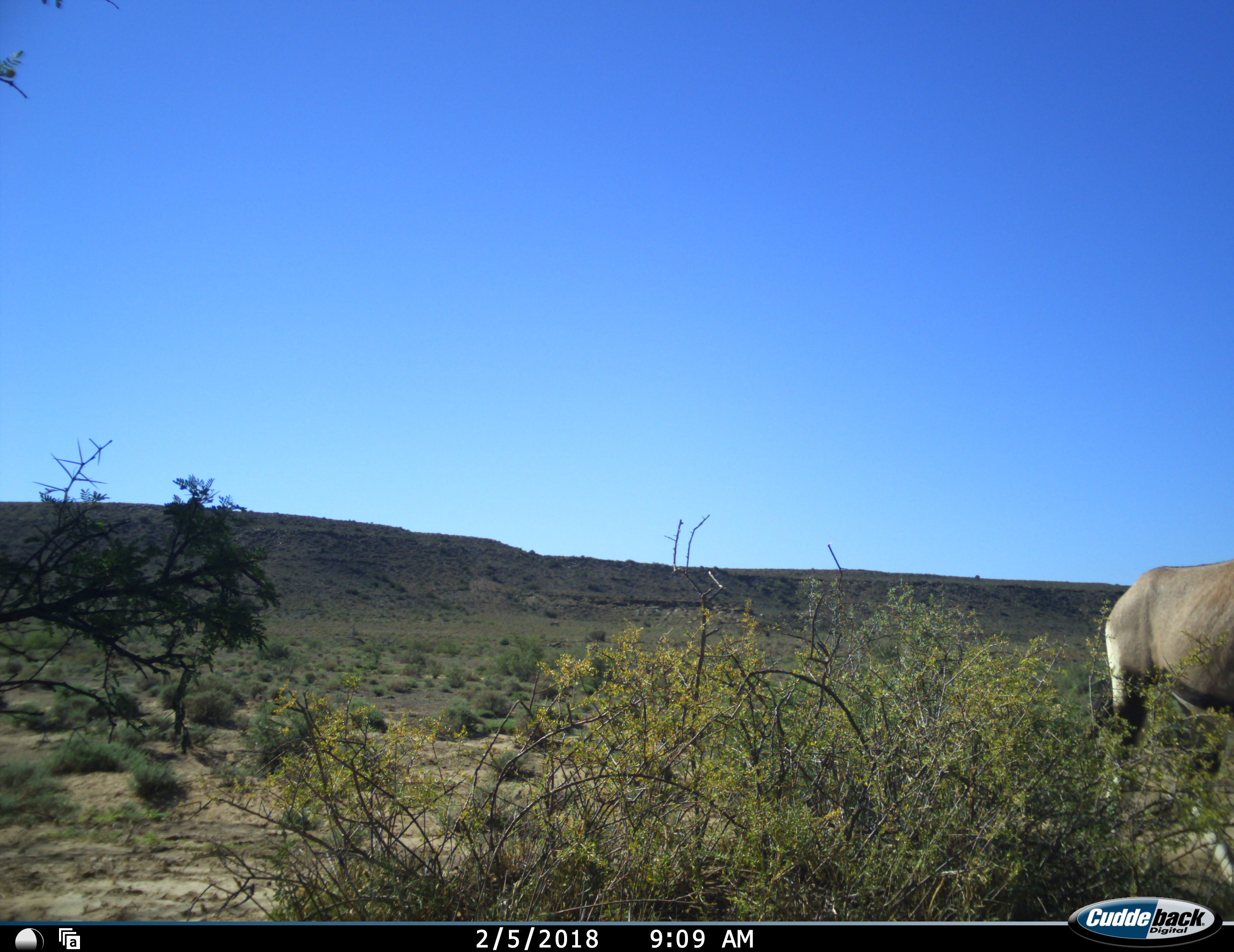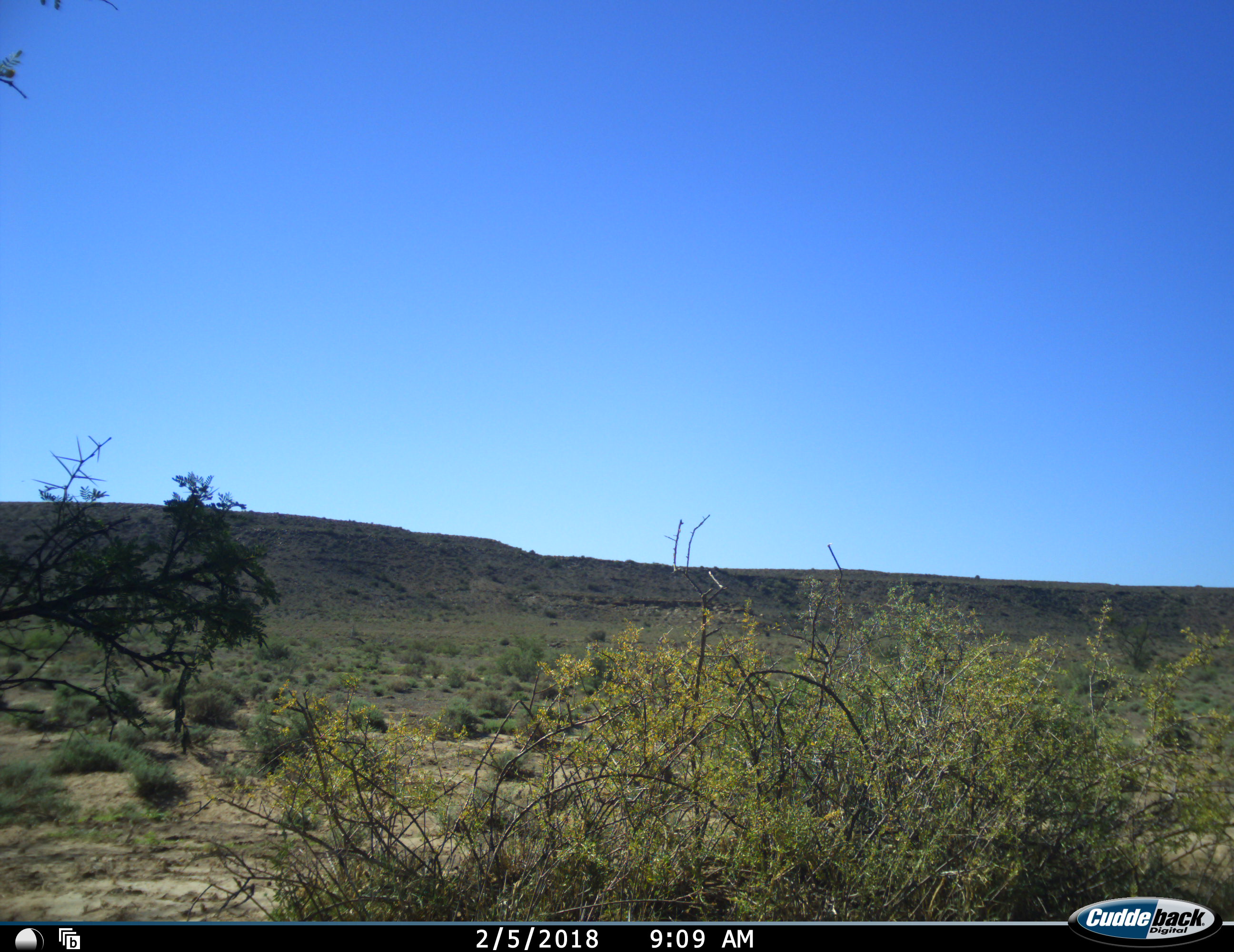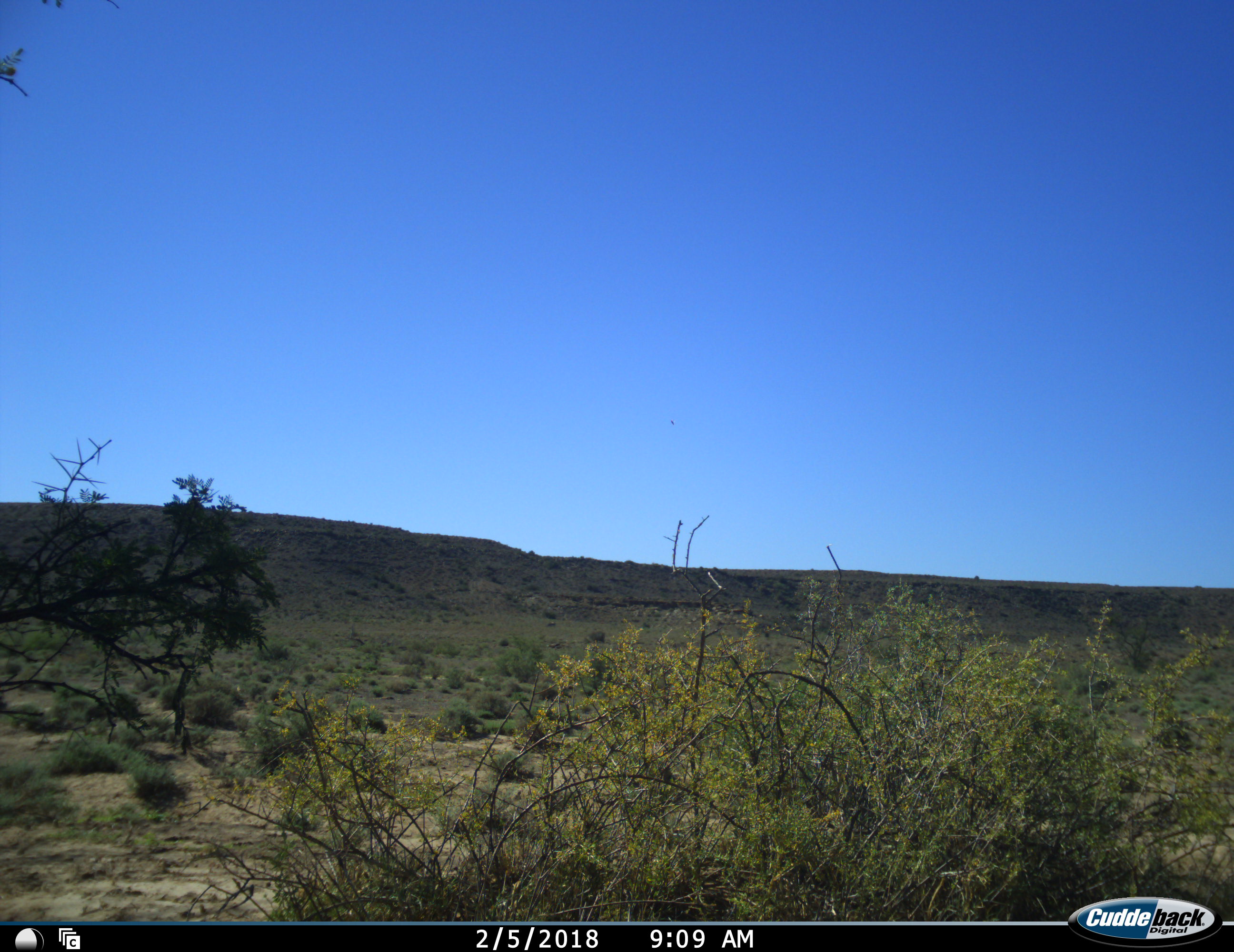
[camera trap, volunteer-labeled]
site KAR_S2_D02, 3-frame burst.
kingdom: Animalia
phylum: Chordata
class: Mammalia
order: Artiodactyla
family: Bovidae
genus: Oryx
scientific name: Oryx gazella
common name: gemsbok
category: oryx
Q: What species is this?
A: Oryx (gemsbok) (Oryx gazella).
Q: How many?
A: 1.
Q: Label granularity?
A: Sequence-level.